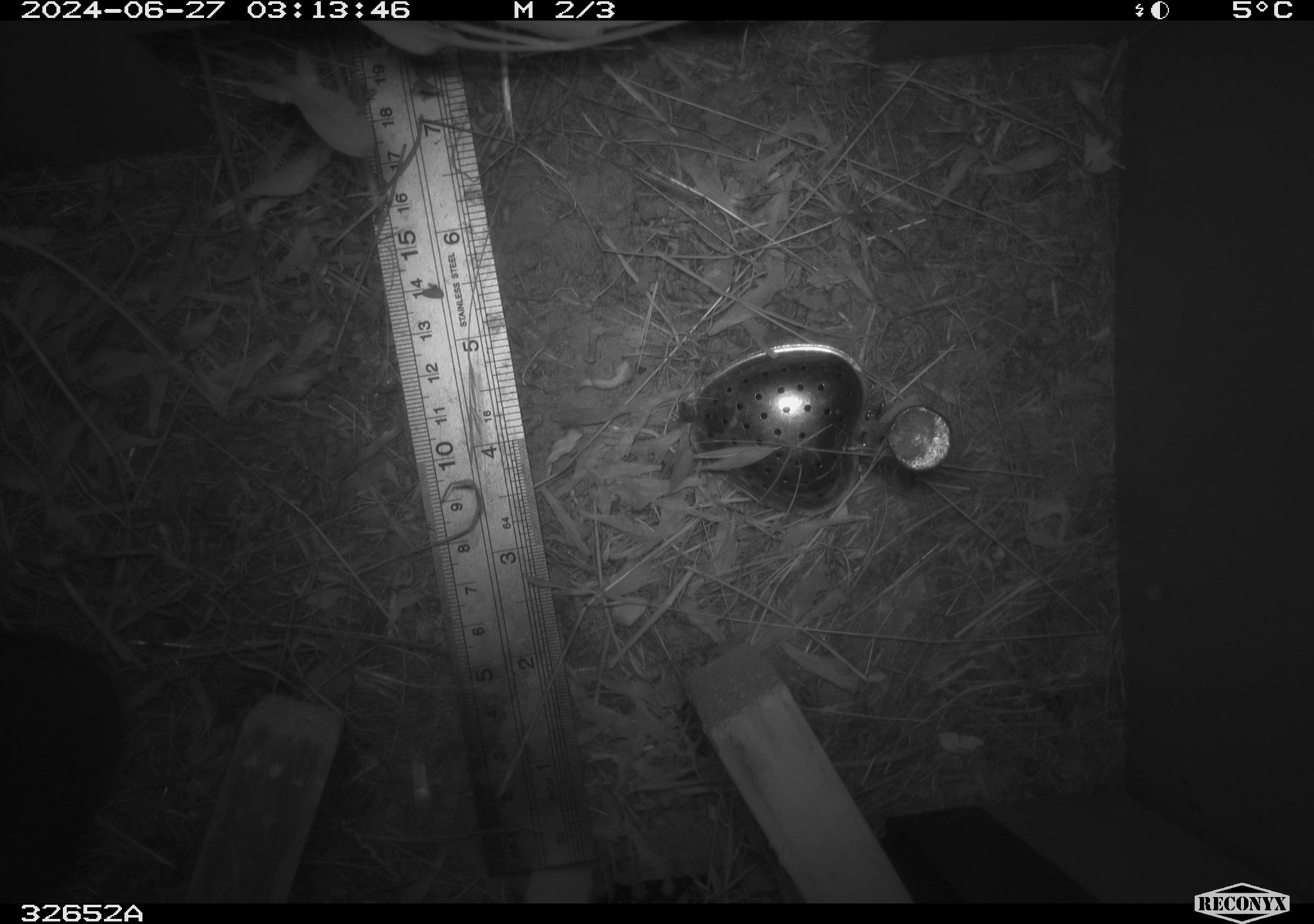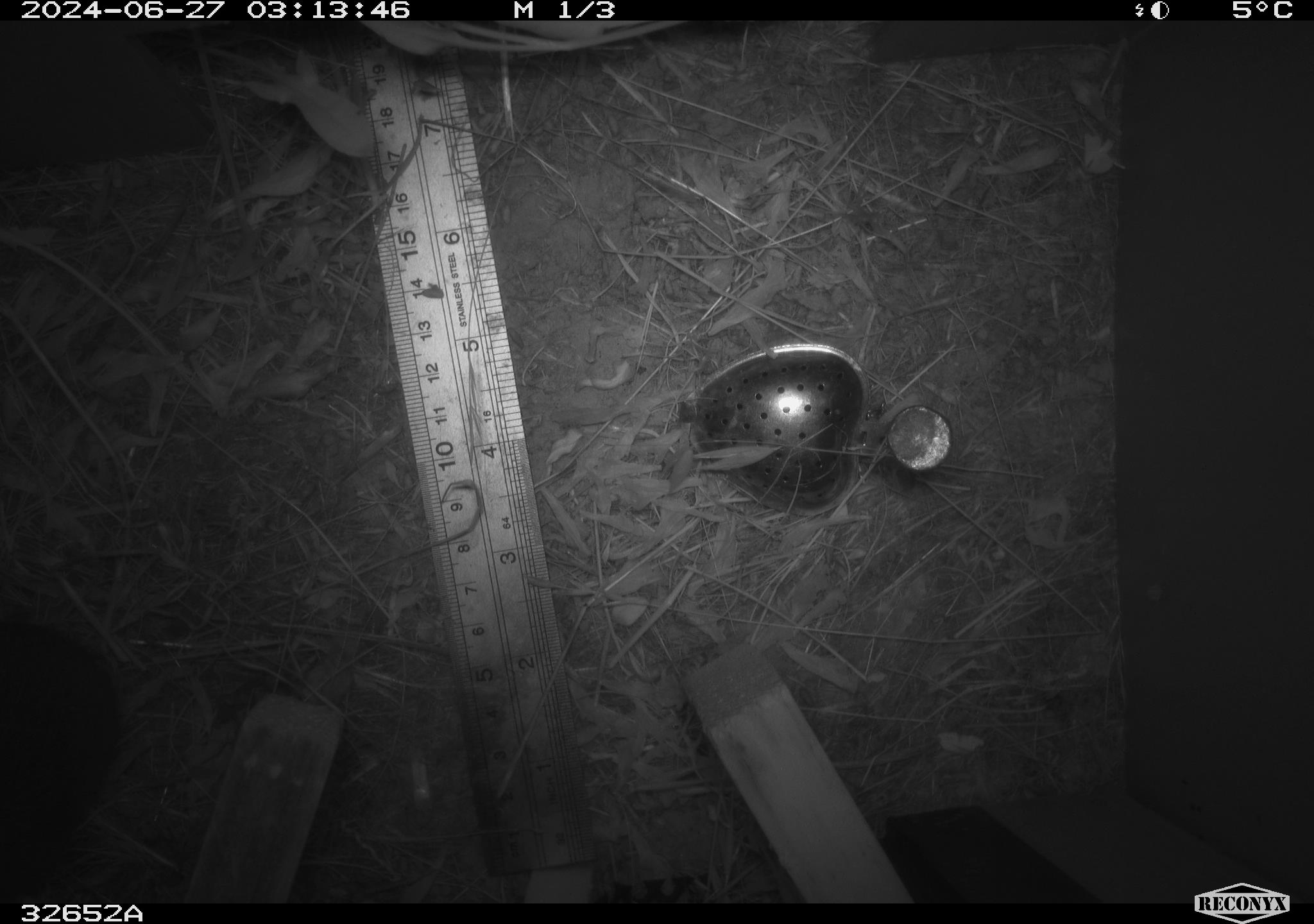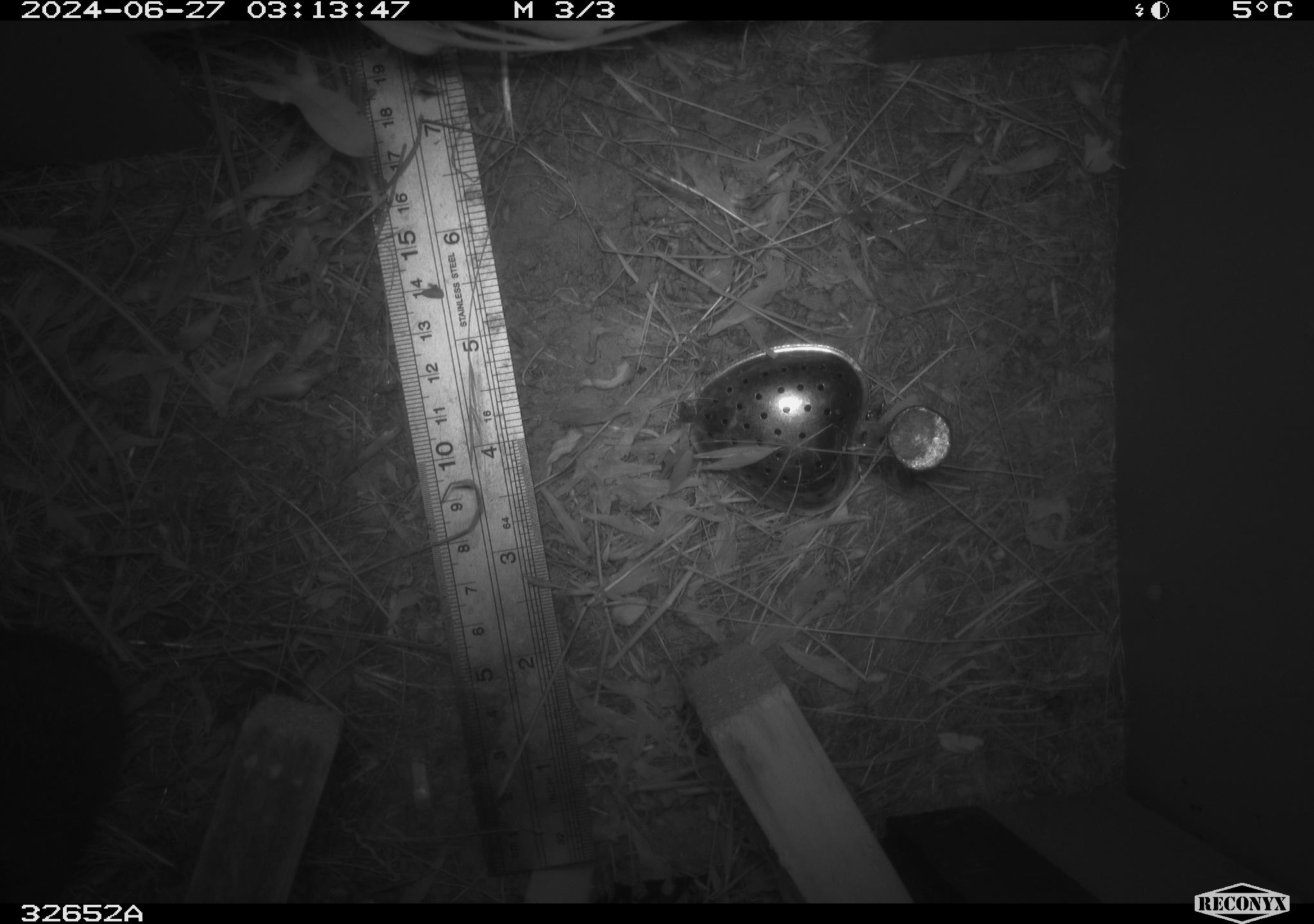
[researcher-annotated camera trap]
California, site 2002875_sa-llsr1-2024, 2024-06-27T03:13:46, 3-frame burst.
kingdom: Animalia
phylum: Chordata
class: Mammalia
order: Rodentia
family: Cricetidae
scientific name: Arvicolinae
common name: voles, lemmings, and muskrats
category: arvicolinae subfamily